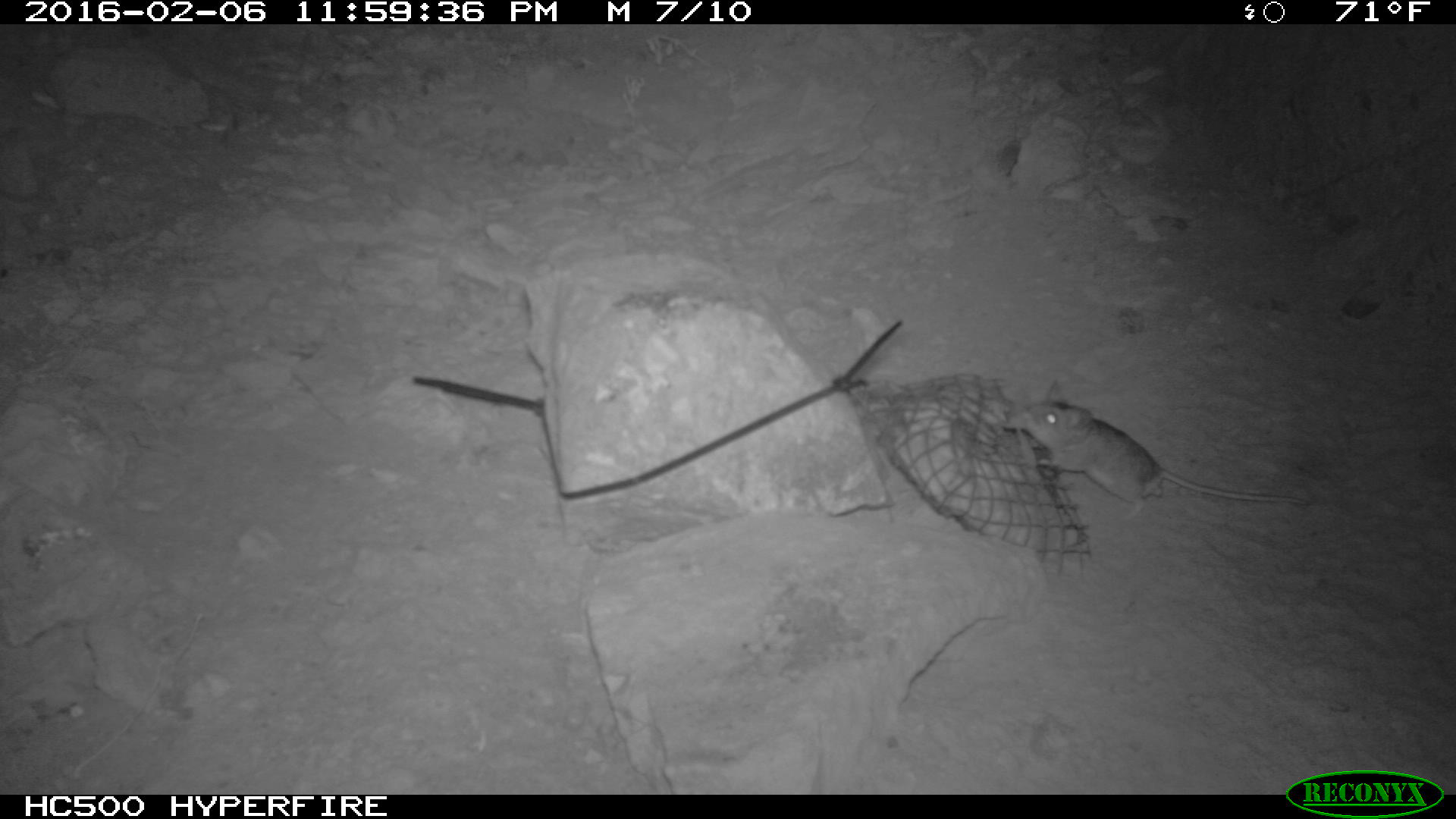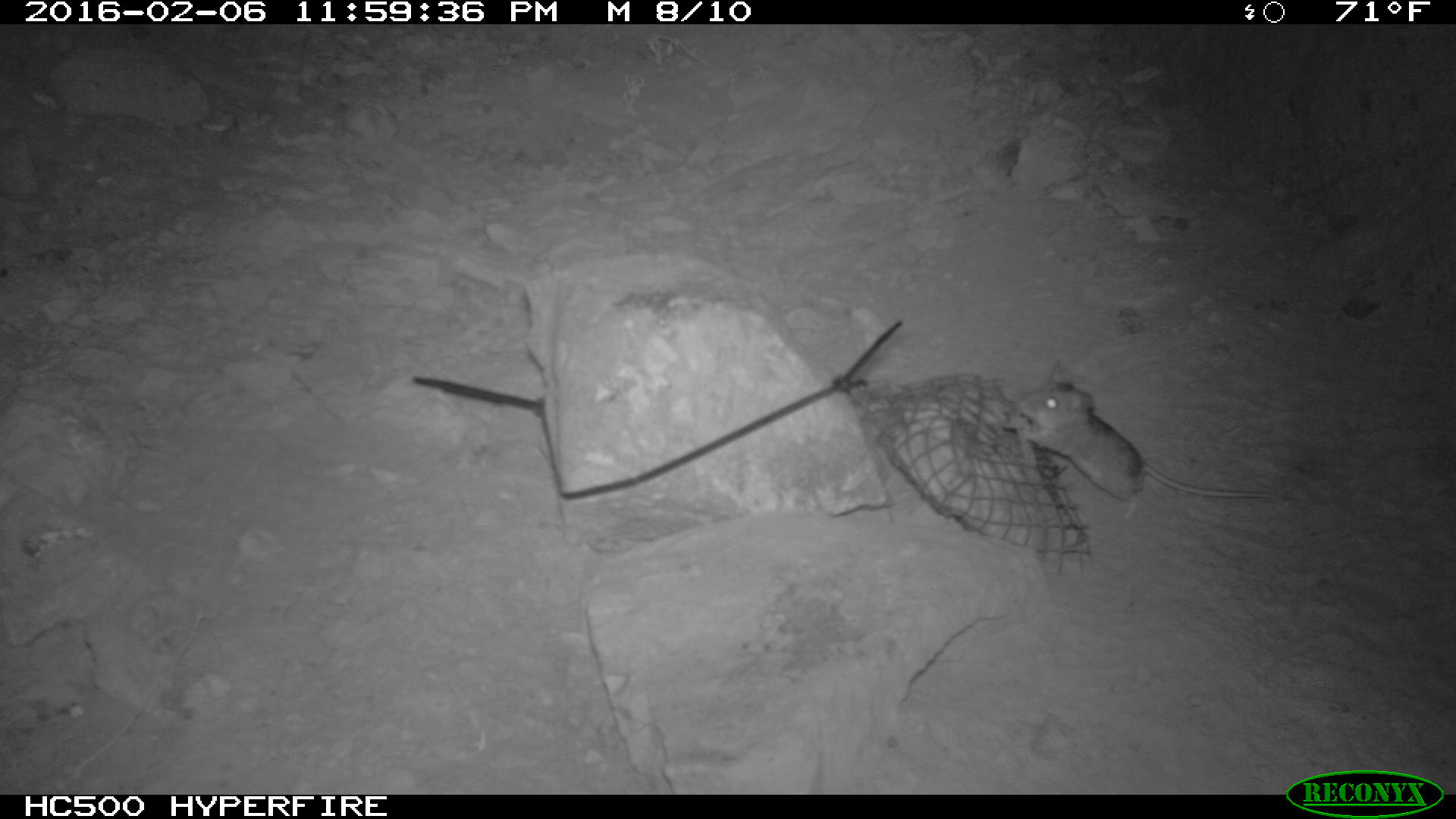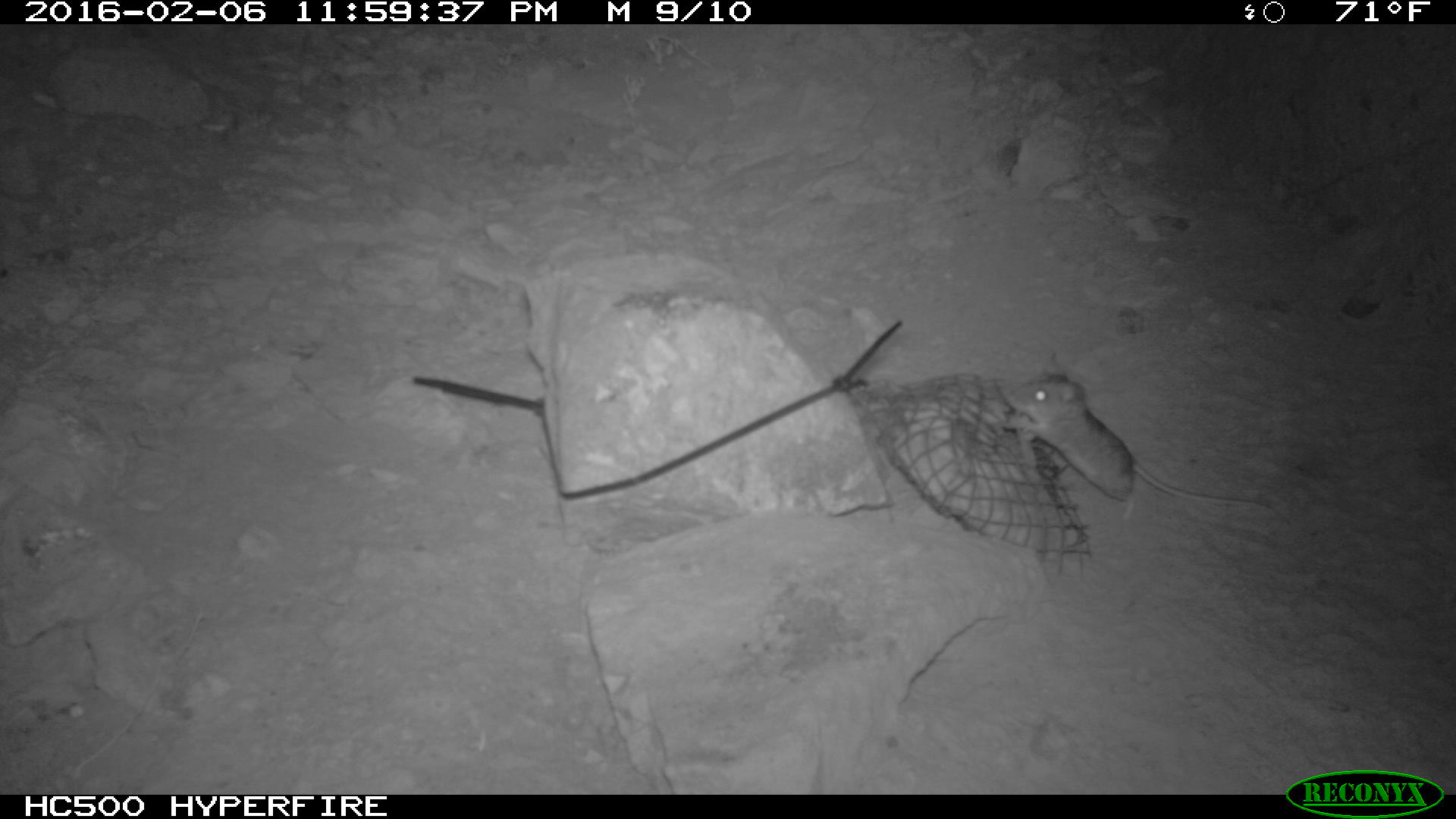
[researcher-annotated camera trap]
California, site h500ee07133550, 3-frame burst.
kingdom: Animalia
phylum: Chordata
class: Mammalia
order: Rodentia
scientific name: Rodentia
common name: rodent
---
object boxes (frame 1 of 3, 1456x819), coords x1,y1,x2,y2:
rodent: 1014,380,1308,516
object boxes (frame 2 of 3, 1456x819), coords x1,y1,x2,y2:
rodent: 1015,359,1310,524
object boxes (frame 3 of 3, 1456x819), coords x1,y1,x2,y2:
rodent: 999,353,1298,531